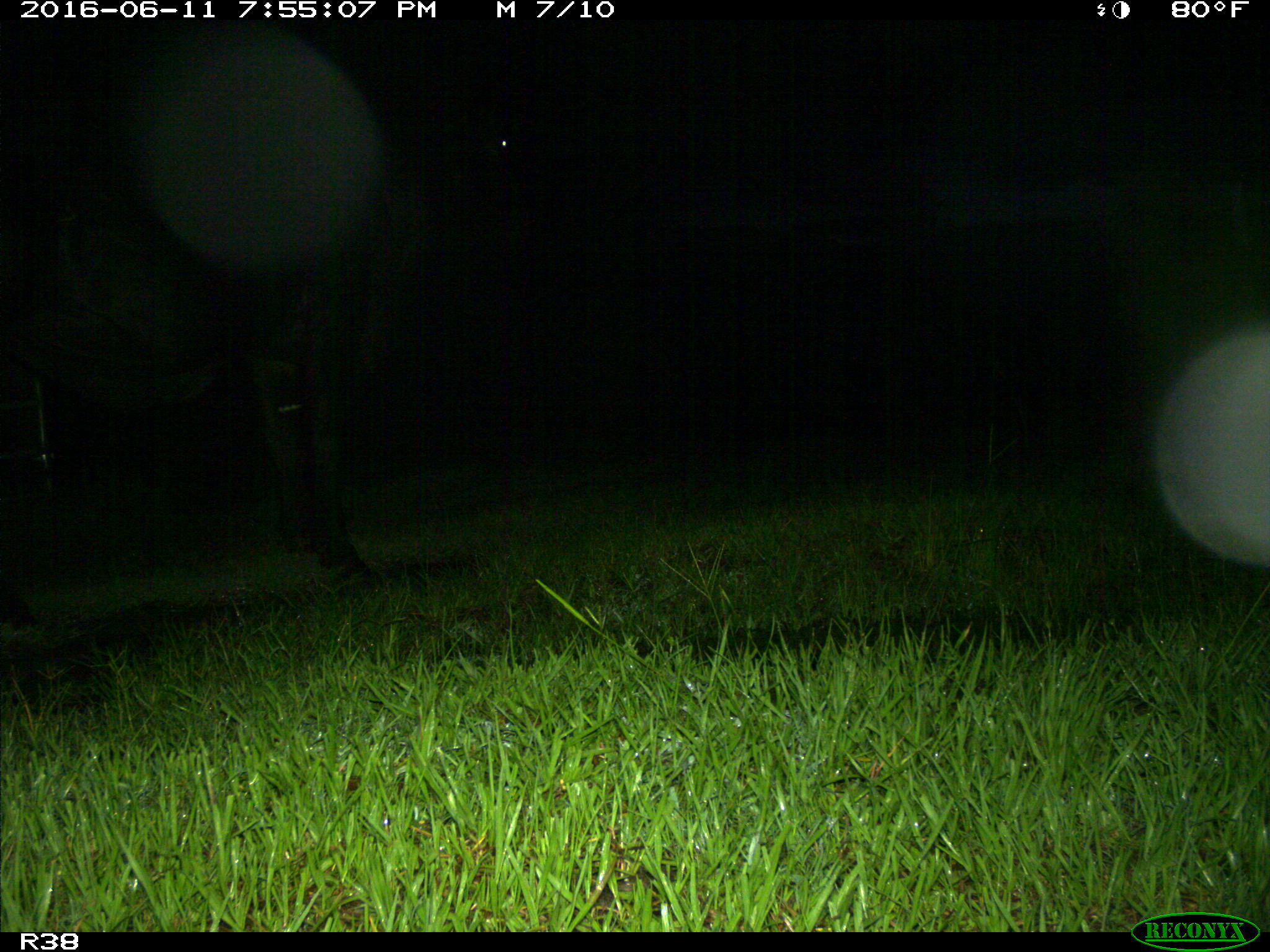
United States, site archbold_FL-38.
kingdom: Animalia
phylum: Chordata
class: Mammalia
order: Artiodactyla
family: Bovidae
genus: Bos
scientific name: Bos taurus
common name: domestic cow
Bos taurus (domestic cow).